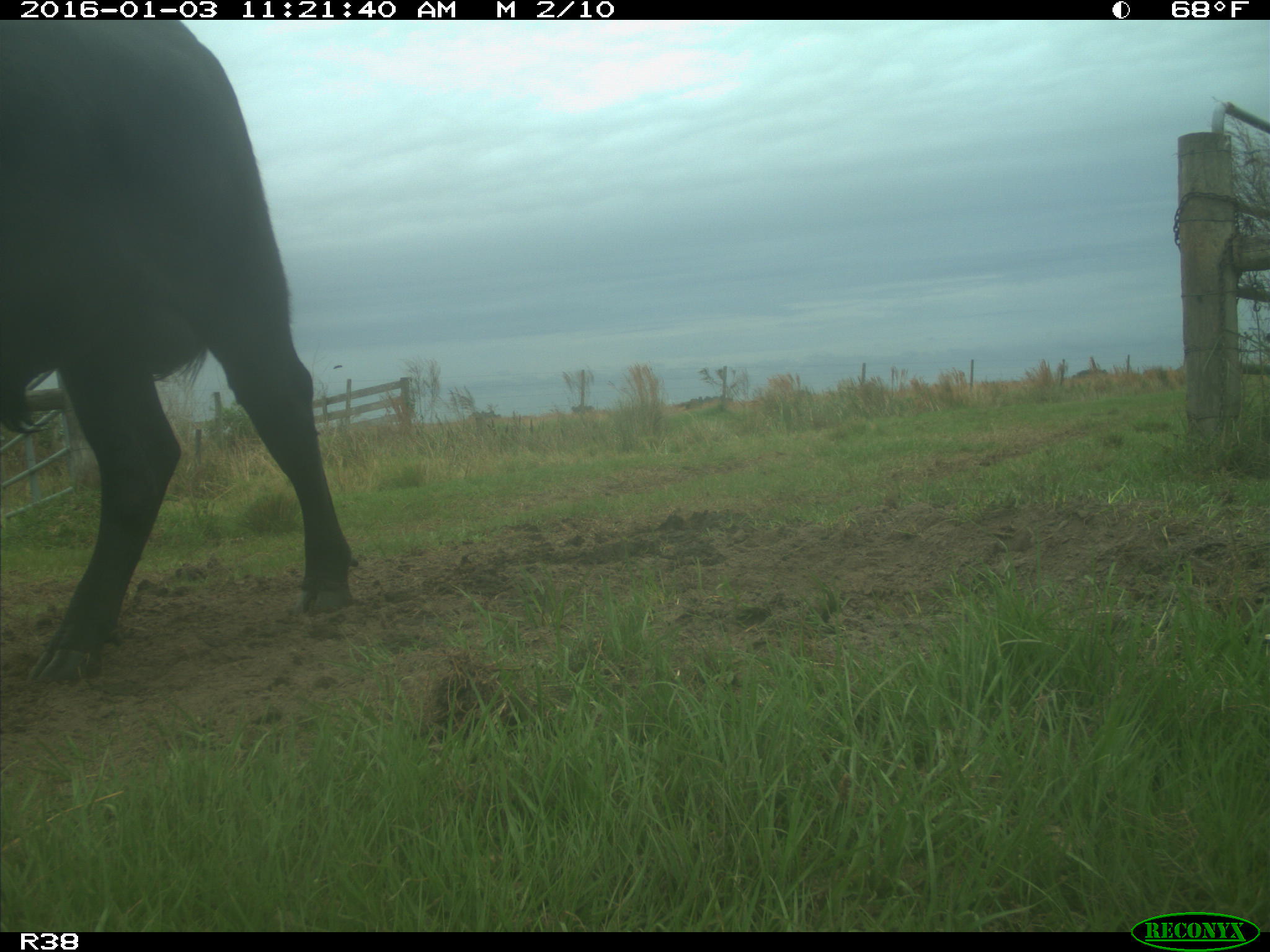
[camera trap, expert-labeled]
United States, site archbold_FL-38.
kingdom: Animalia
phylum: Chordata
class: Mammalia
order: Artiodactyla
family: Bovidae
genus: Bos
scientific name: Bos taurus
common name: domestic cow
Bos taurus (domestic cow).